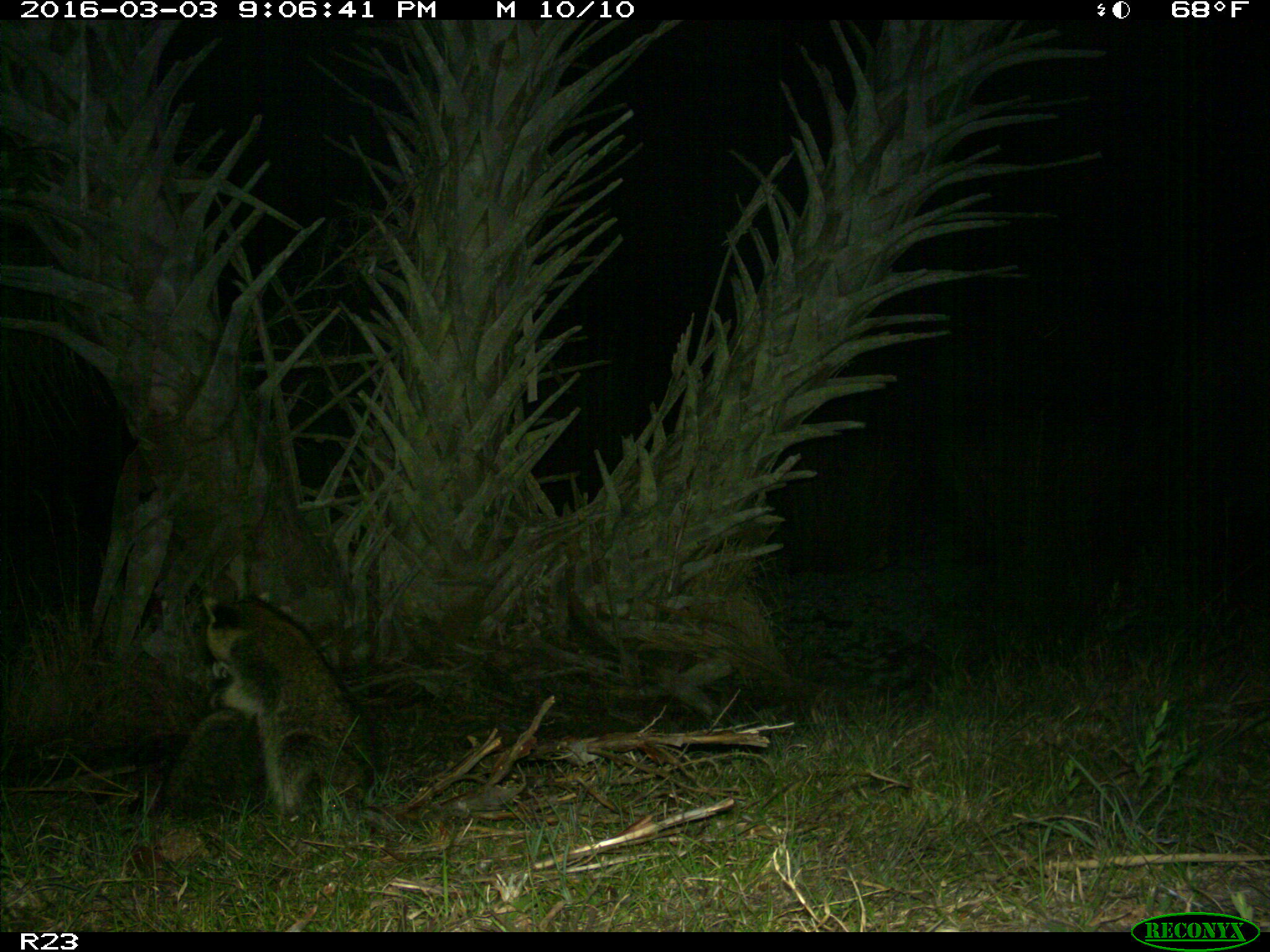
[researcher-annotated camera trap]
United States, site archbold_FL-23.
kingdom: Animalia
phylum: Chordata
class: Mammalia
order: Carnivora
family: Procyonidae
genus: Procyon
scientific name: Procyon lotor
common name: common raccoon